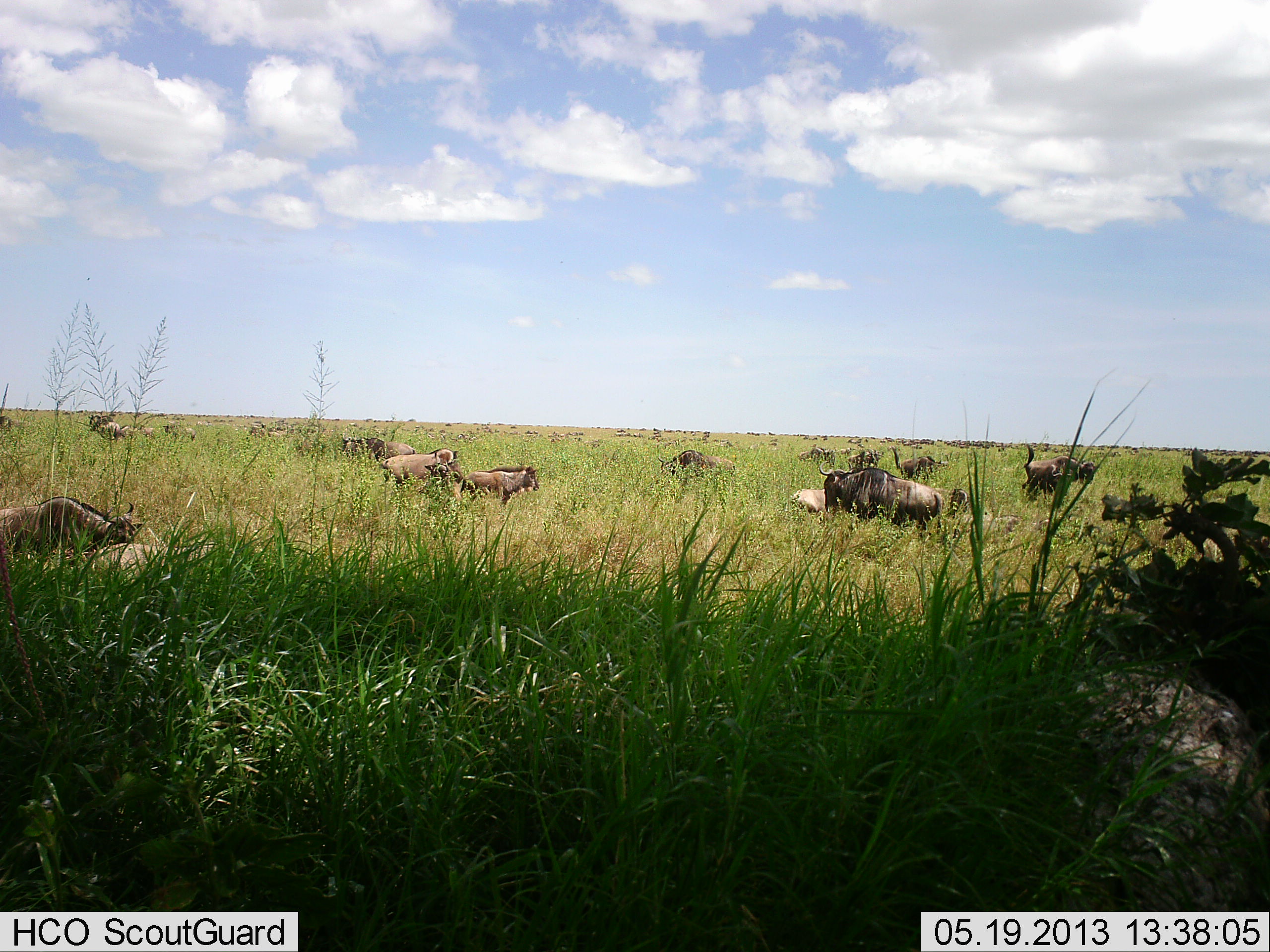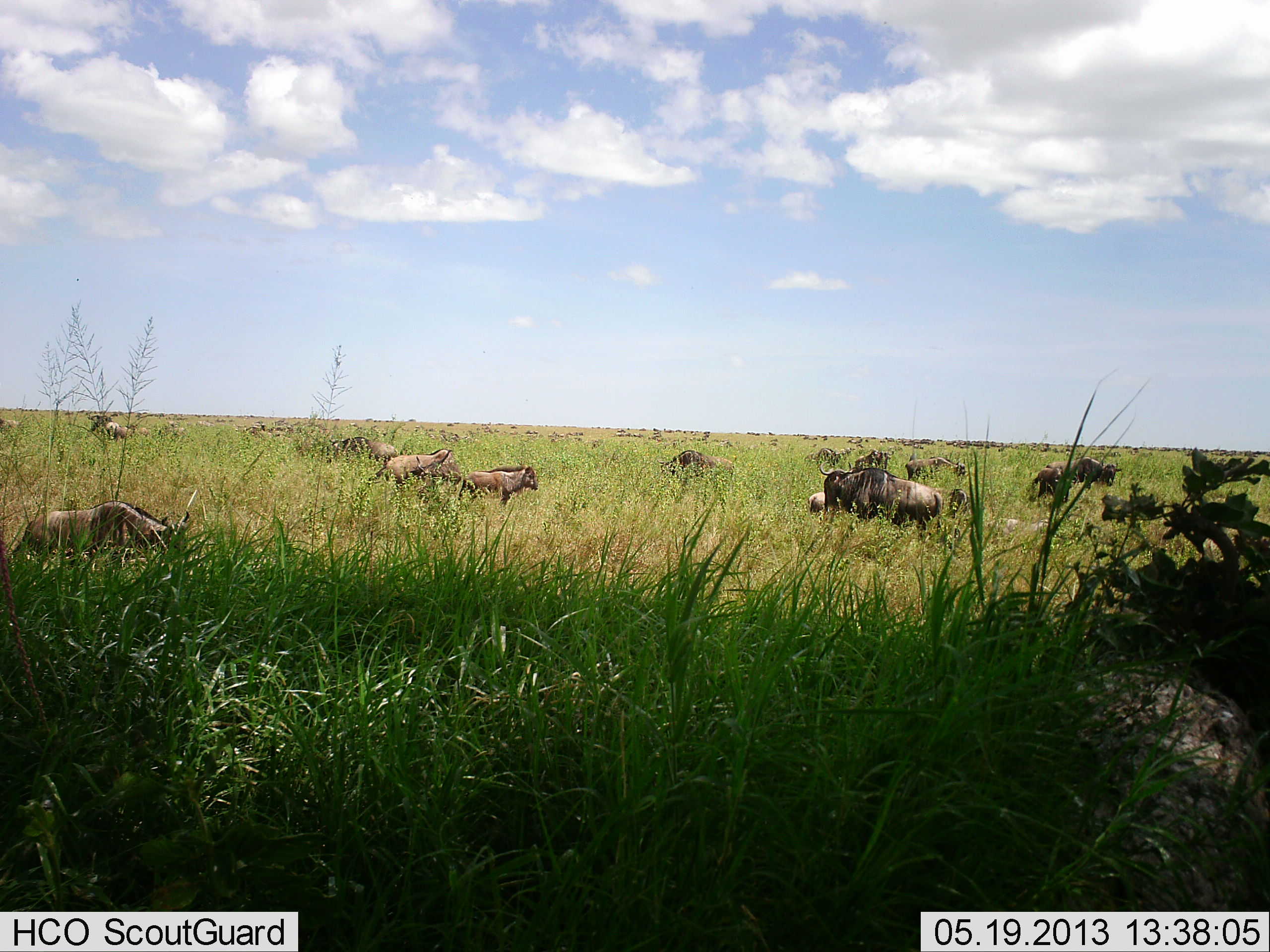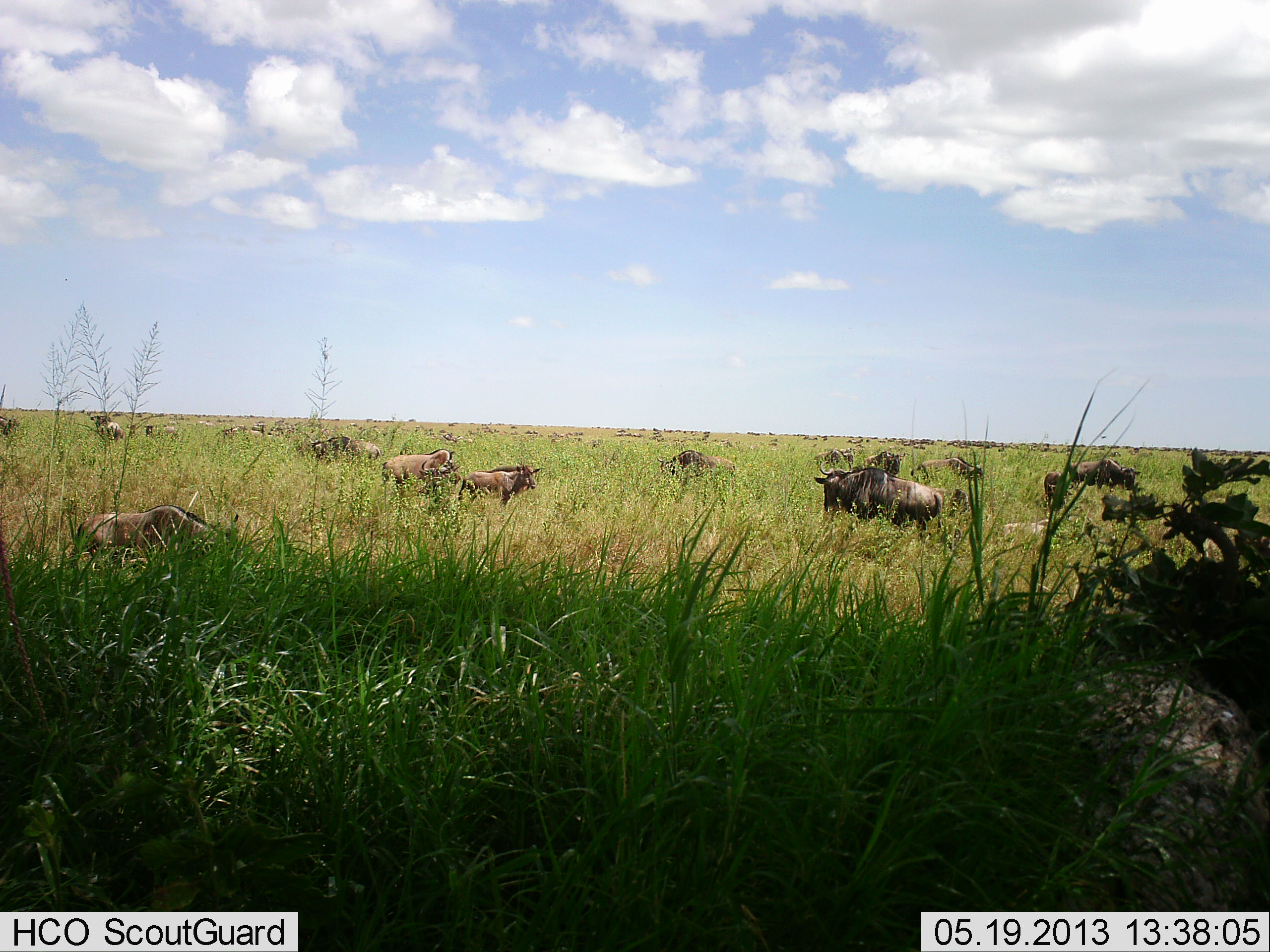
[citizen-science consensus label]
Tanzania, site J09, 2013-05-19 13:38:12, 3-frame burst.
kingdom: Animalia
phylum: Chordata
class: Mammalia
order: Artiodactyla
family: Bovidae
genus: Connochaetes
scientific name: Connochaetes taurinus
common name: blue wildebeest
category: wildebeest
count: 11-50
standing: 60%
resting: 20%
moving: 70%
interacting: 0%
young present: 10%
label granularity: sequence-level